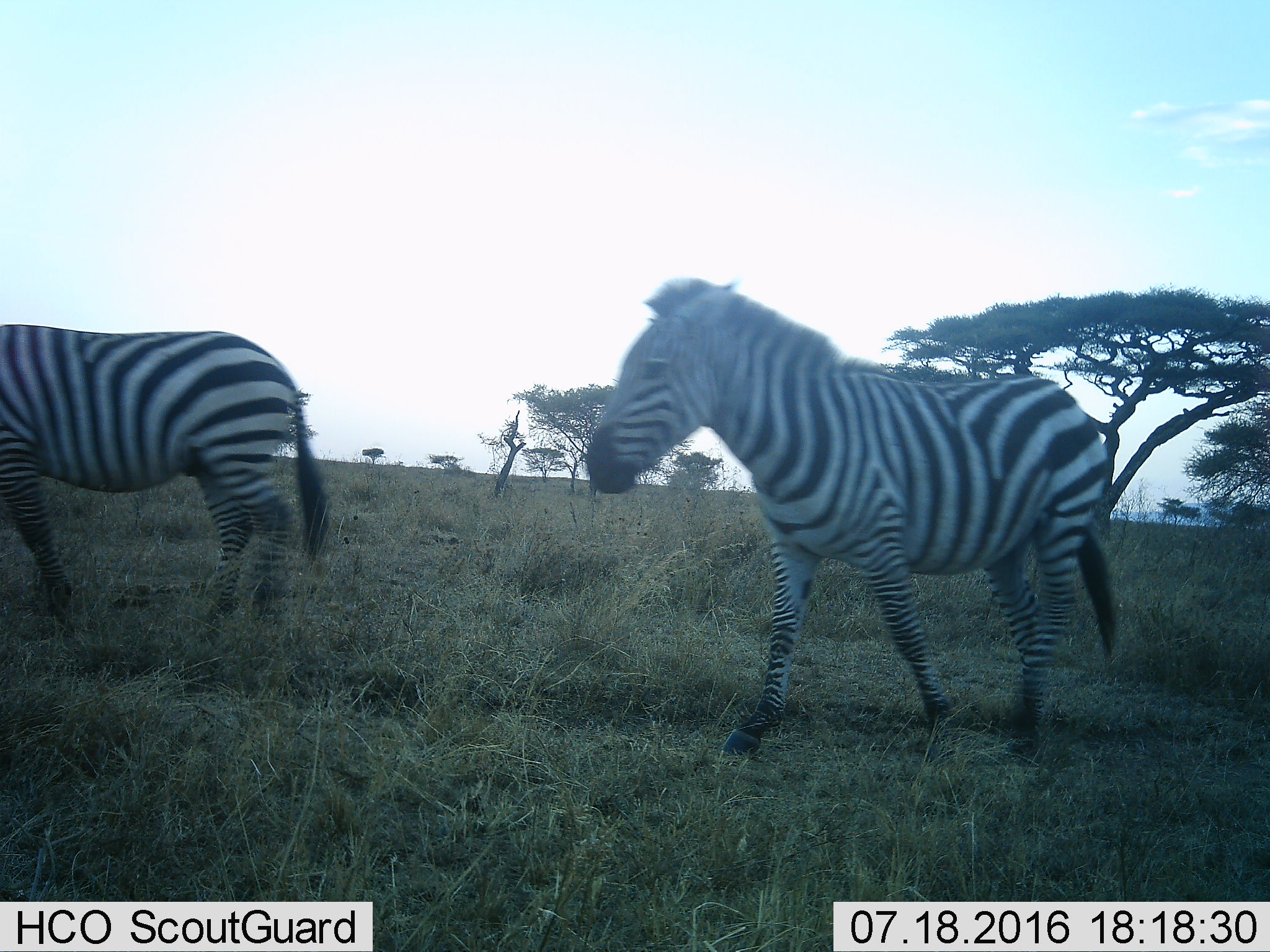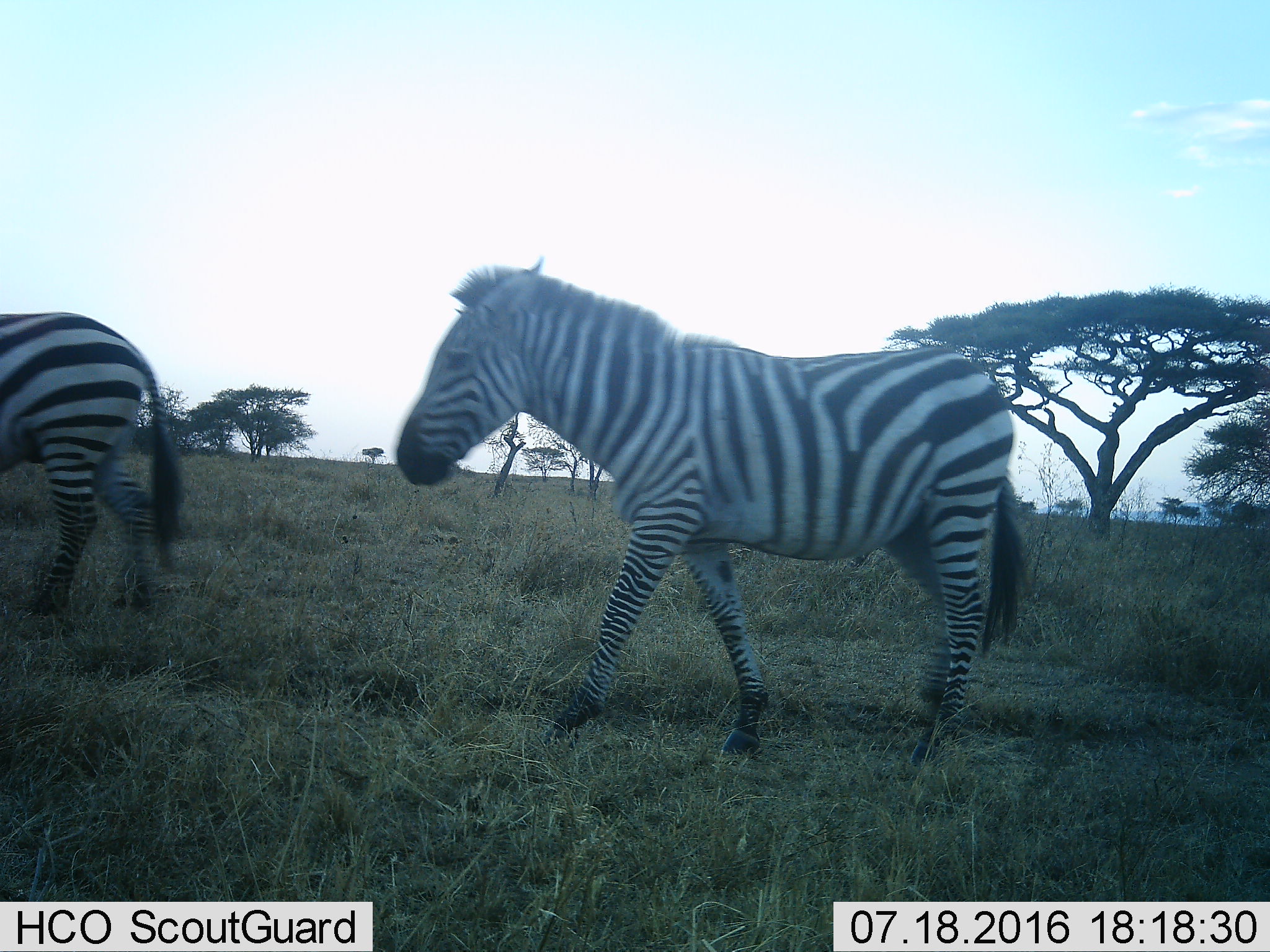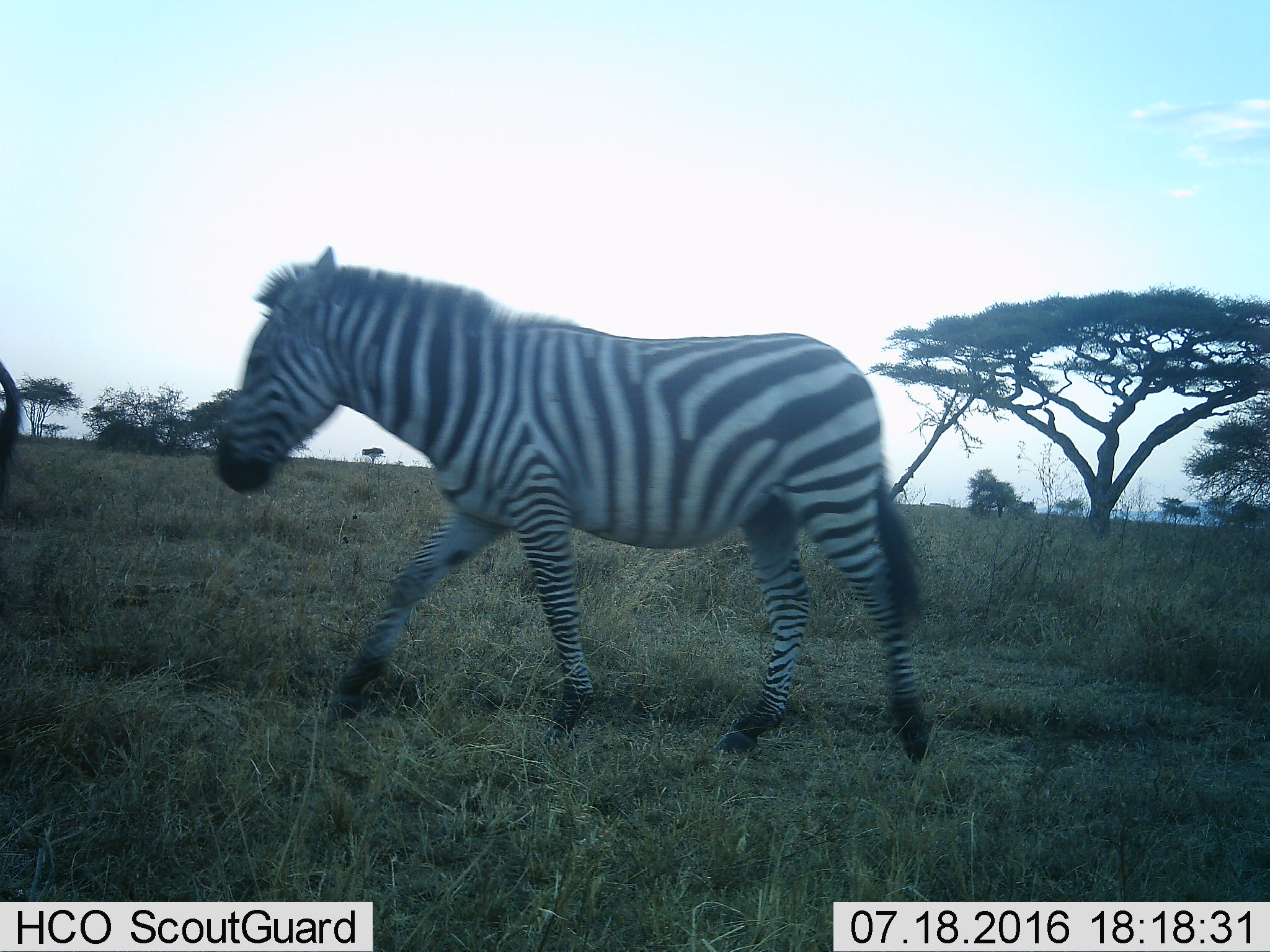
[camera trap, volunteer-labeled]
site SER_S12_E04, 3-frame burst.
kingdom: Animalia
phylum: Chordata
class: Mammalia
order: Perissodactyla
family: Equidae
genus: Equus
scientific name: Equus quagga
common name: plains zebra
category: zebraplains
Zebraplains (plains zebra) (Equus quagga), count 2. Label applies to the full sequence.